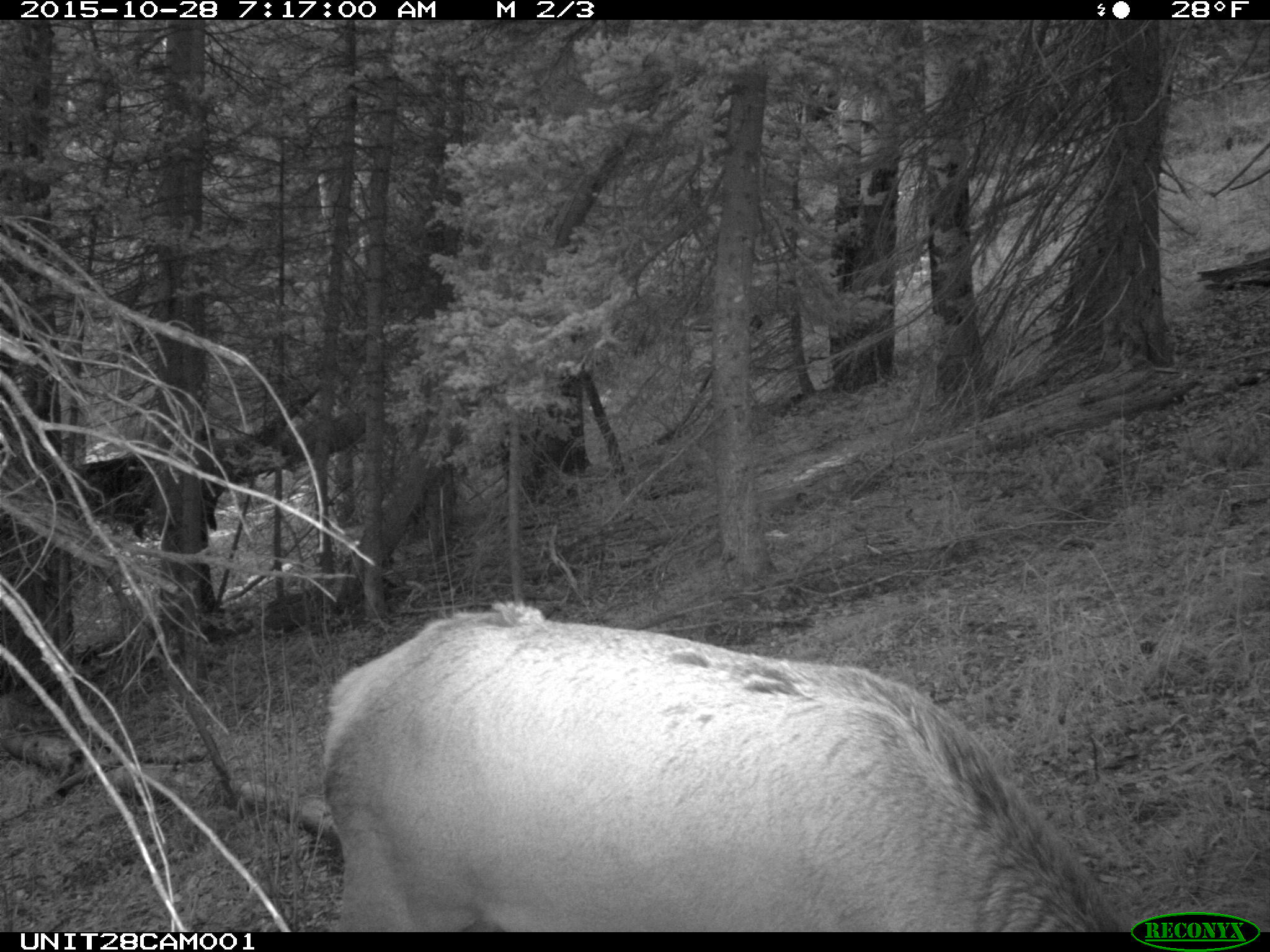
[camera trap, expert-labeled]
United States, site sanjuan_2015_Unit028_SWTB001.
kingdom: Animalia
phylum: Chordata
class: Mammalia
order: Artiodactyla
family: Cervidae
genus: Cervus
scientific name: Cervus elaphus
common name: red deer